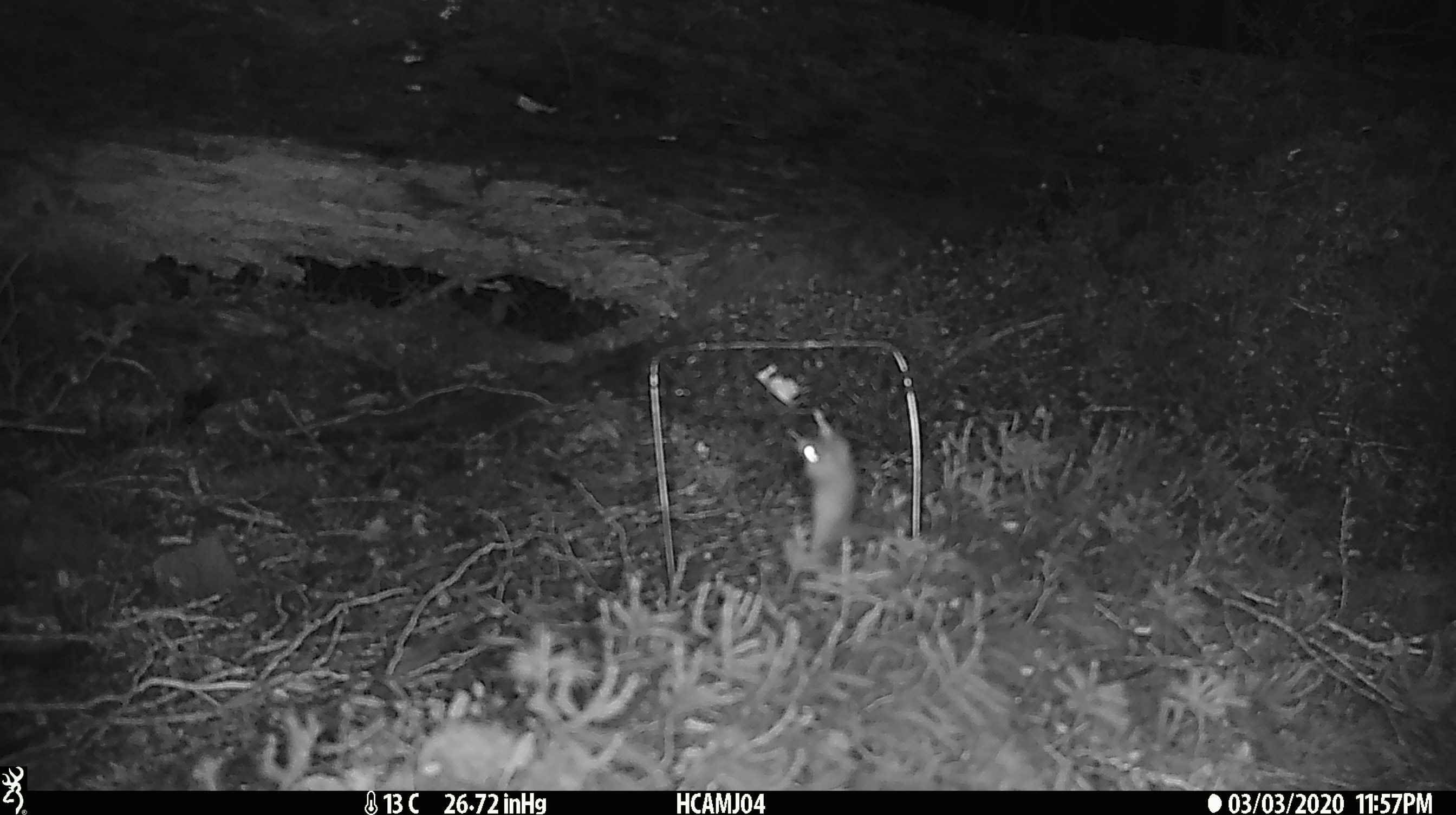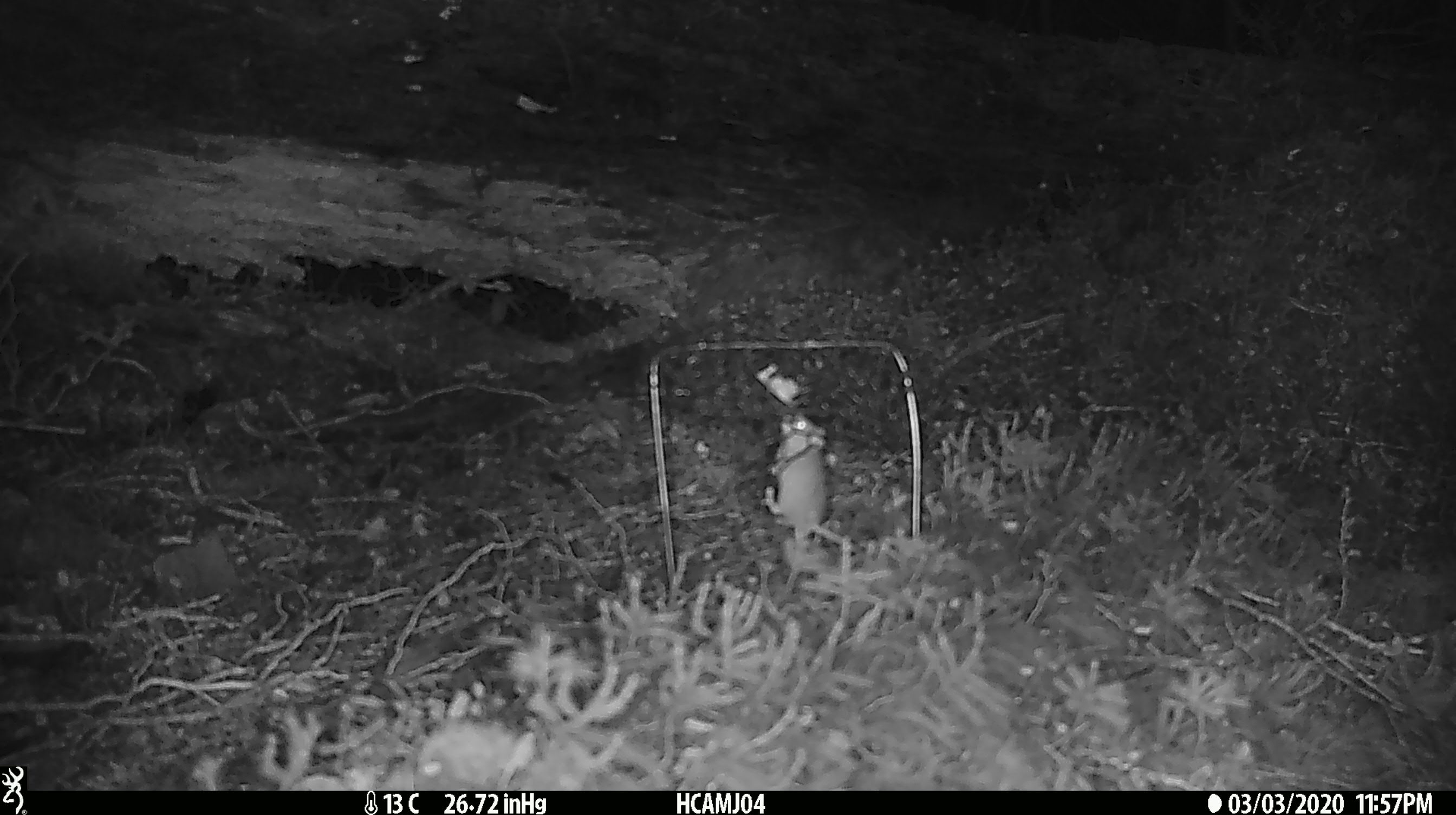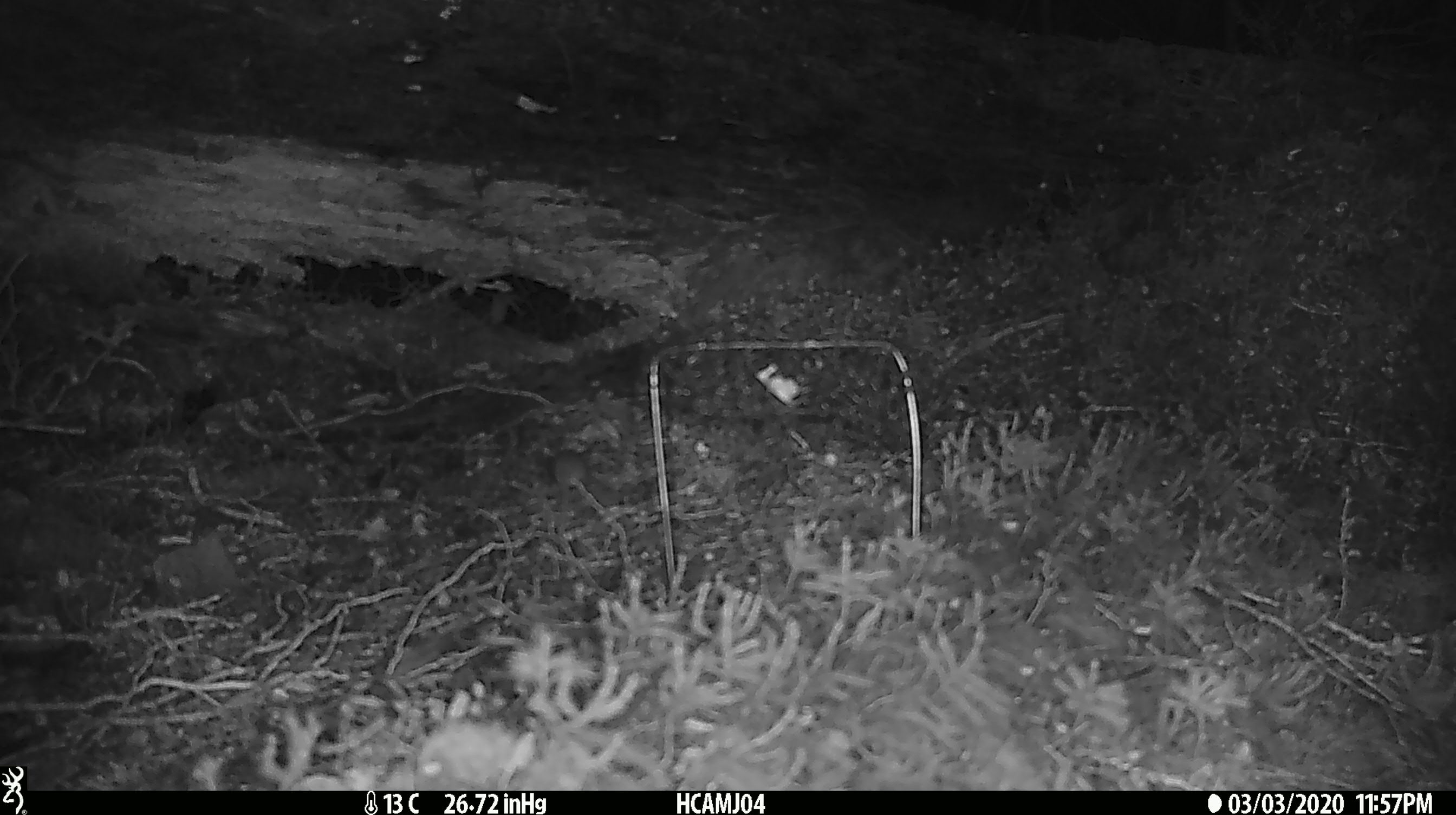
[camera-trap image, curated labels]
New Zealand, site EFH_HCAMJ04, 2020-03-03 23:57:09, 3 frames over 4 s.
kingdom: Animalia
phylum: Chordata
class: Mammalia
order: Rodentia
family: Muridae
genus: Mus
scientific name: Mus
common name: mouse